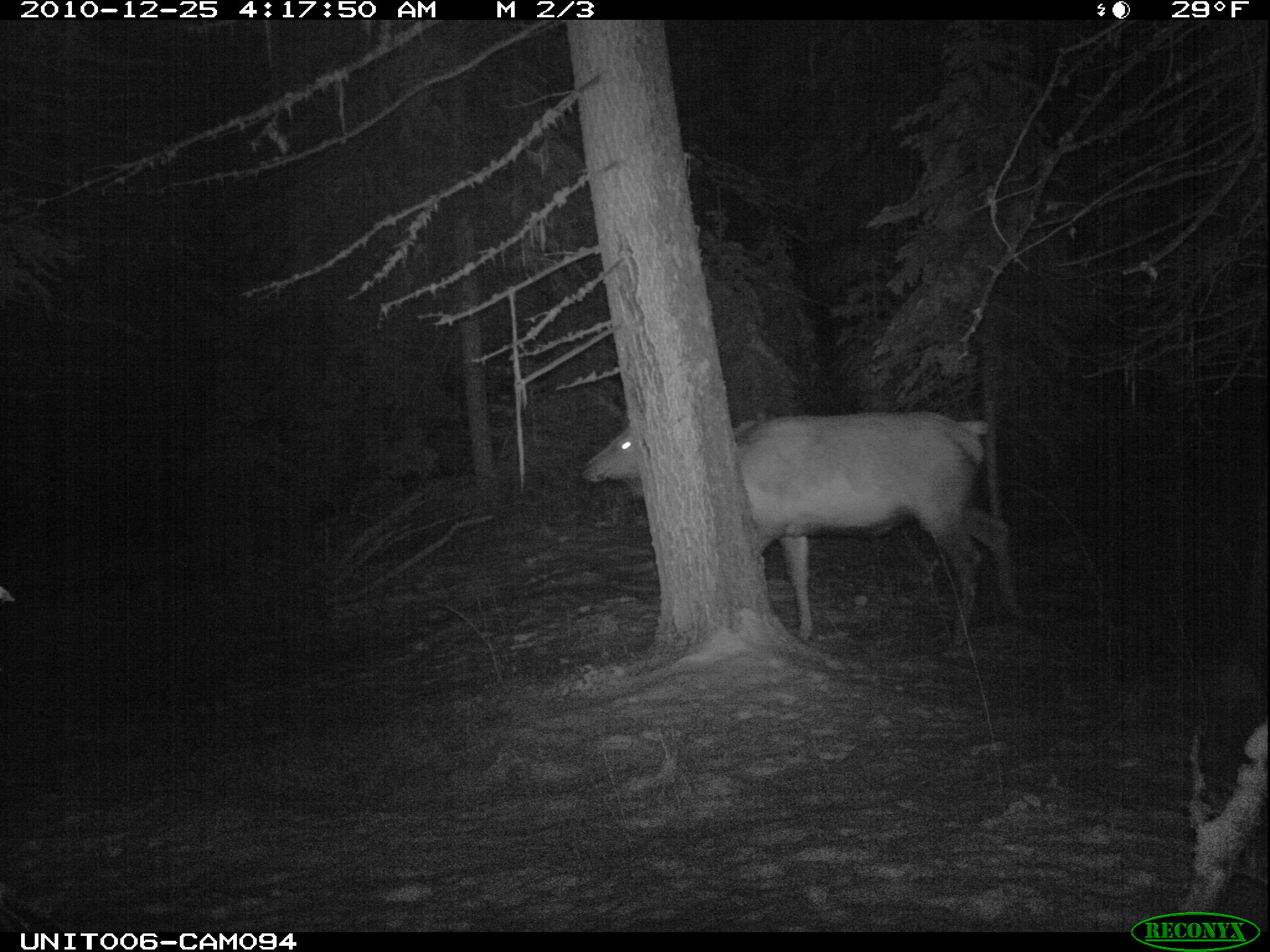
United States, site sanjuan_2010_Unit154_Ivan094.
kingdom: Animalia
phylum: Chordata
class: Mammalia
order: Artiodactyla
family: Cervidae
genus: Cervus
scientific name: Cervus elaphus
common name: red deer